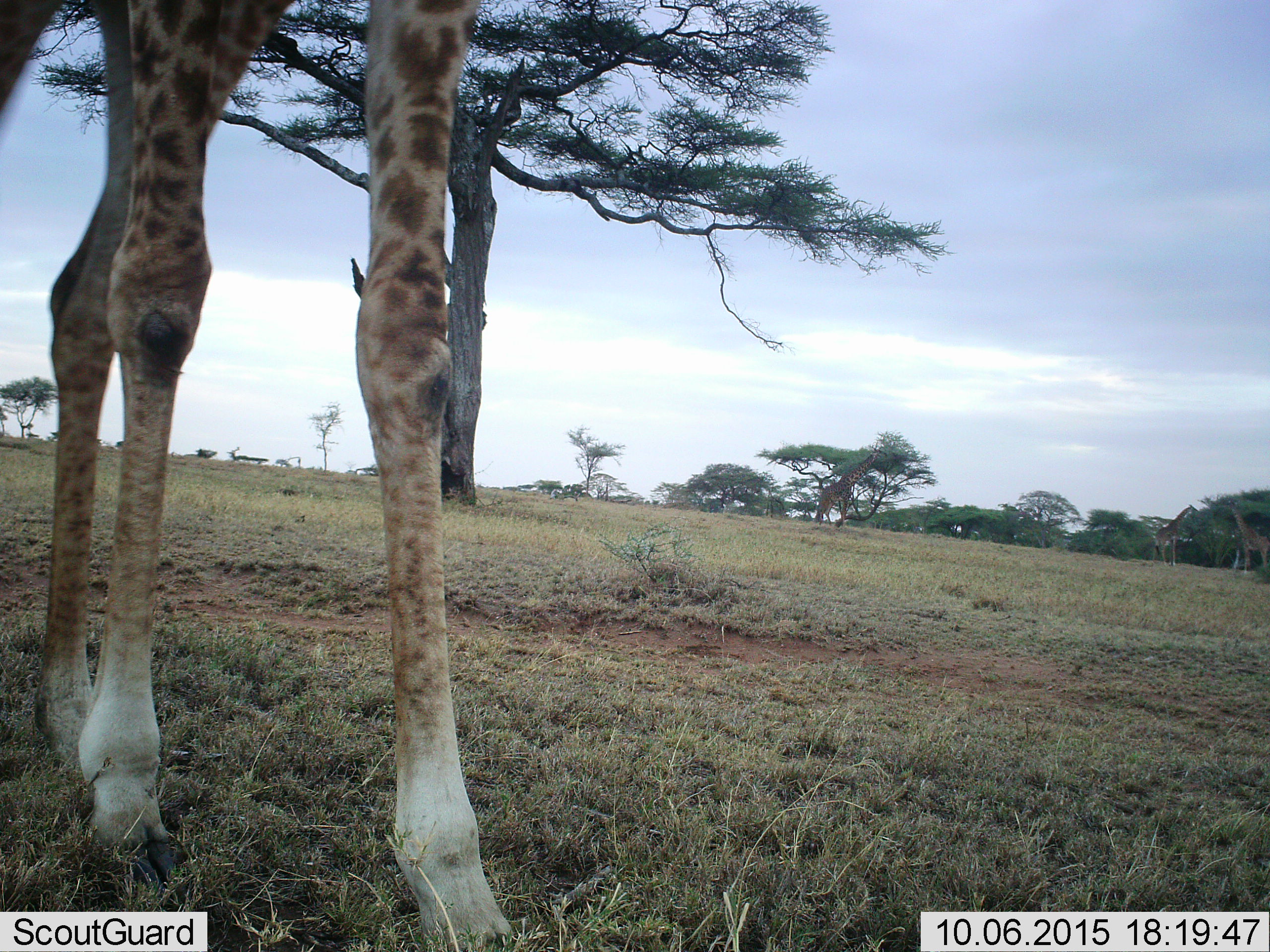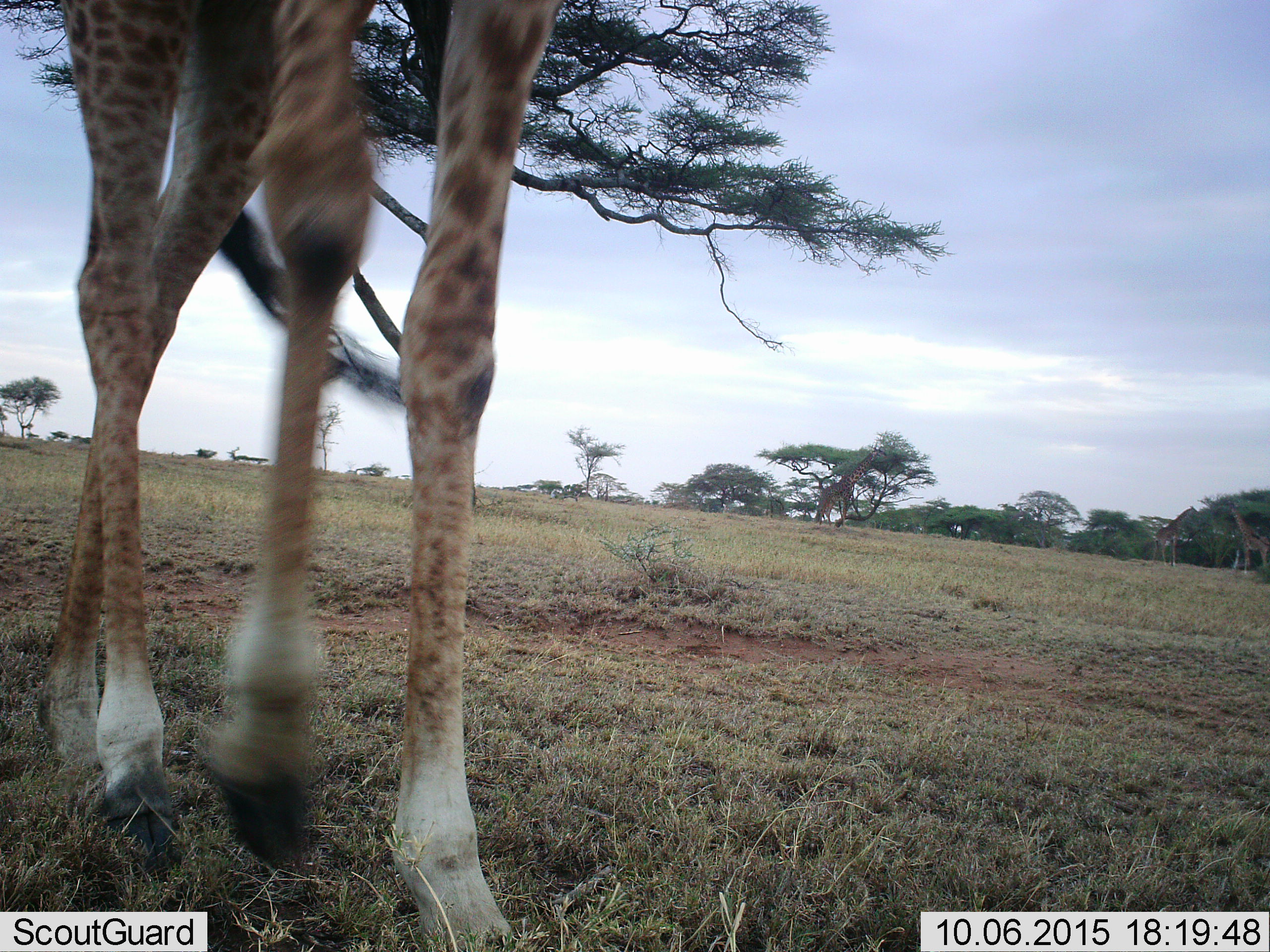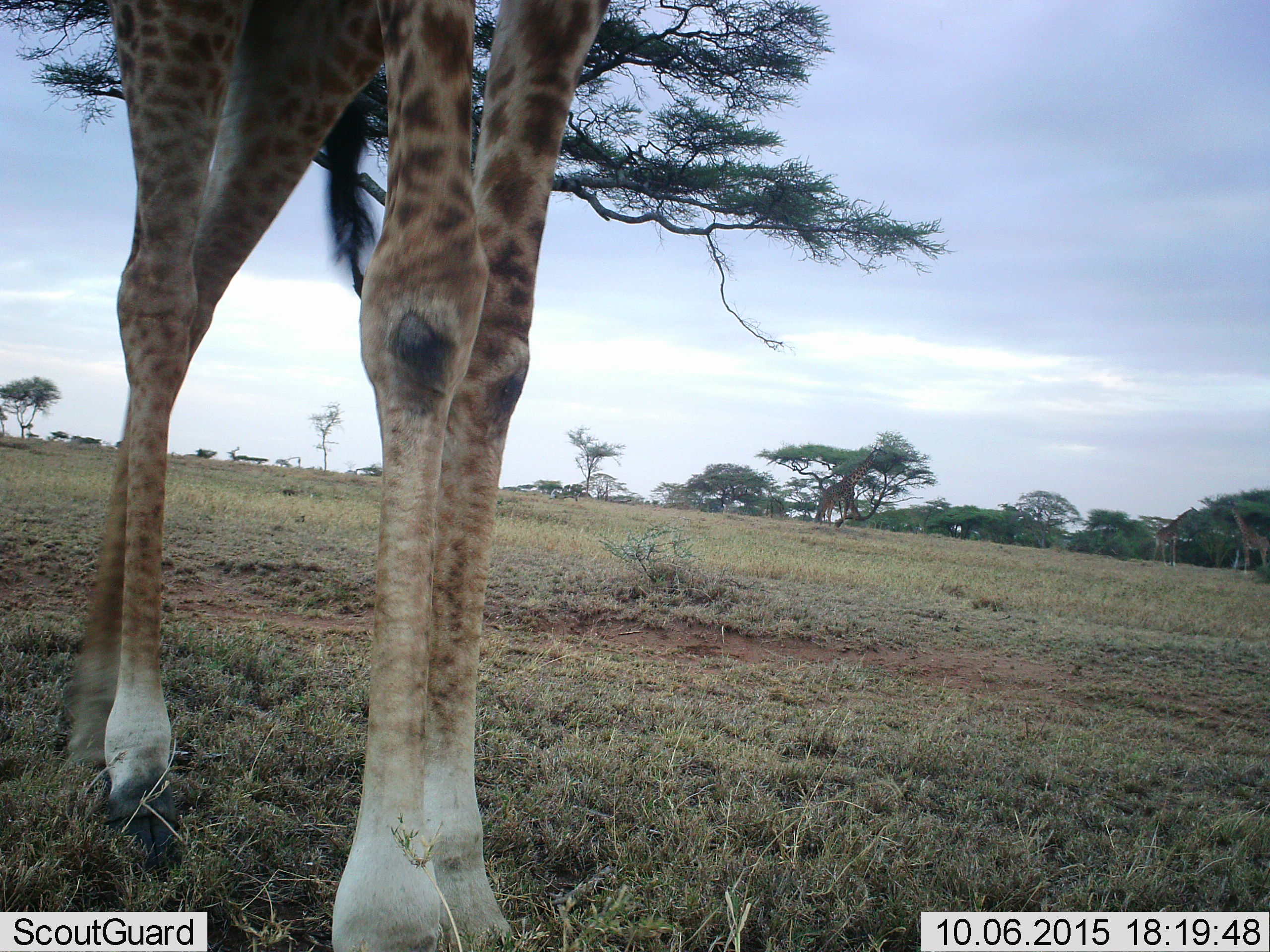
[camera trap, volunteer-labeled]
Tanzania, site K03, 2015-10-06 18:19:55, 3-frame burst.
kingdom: Animalia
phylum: Chordata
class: Mammalia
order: Artiodactyla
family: Giraffidae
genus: Giraffa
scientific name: Giraffa camelopardalis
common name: giraffe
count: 4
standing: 50%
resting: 0%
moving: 90%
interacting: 0%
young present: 0%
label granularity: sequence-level